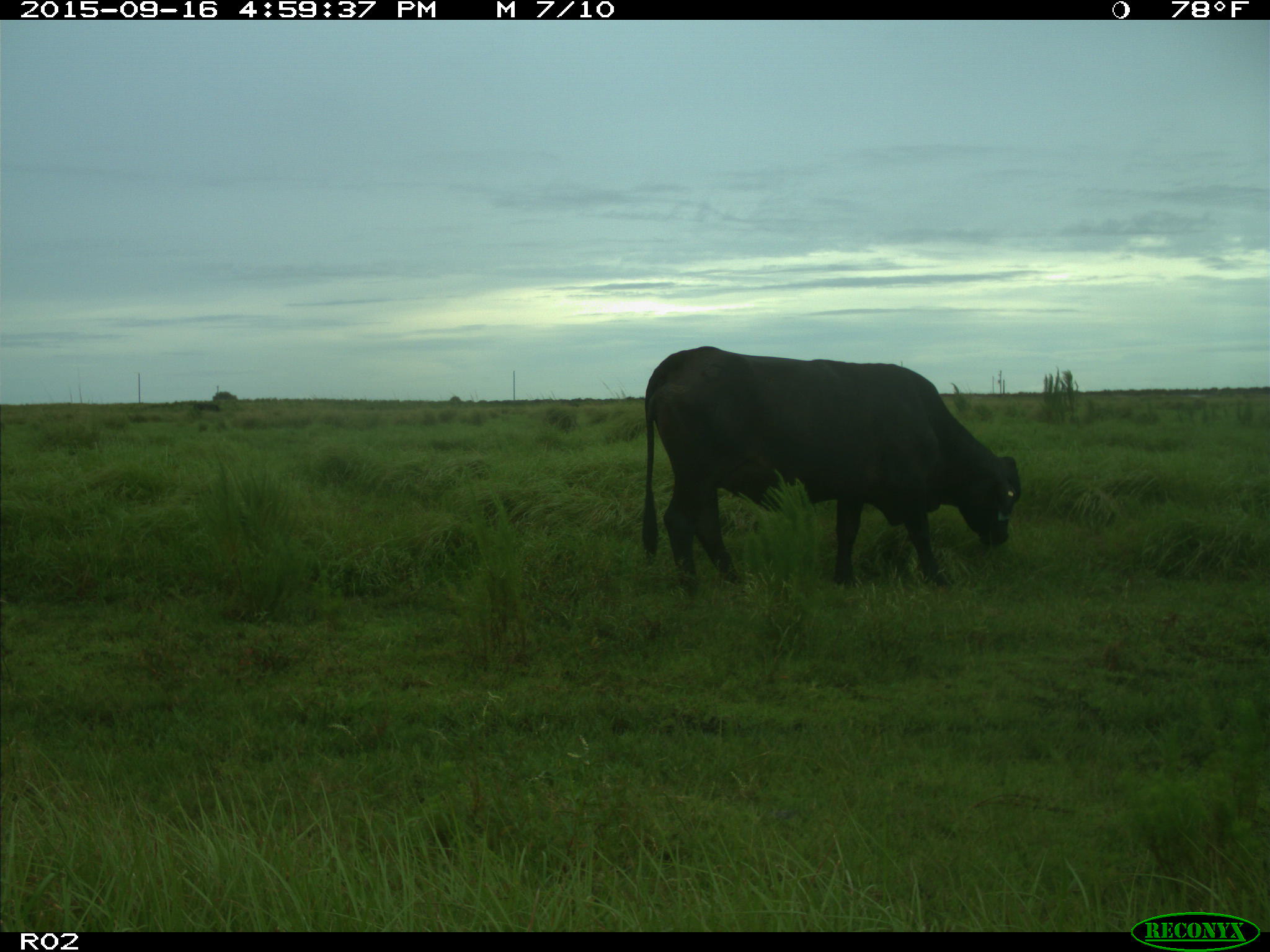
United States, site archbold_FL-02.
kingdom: Animalia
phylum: Chordata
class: Mammalia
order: Artiodactyla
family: Bovidae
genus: Bos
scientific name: Bos taurus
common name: domestic cow